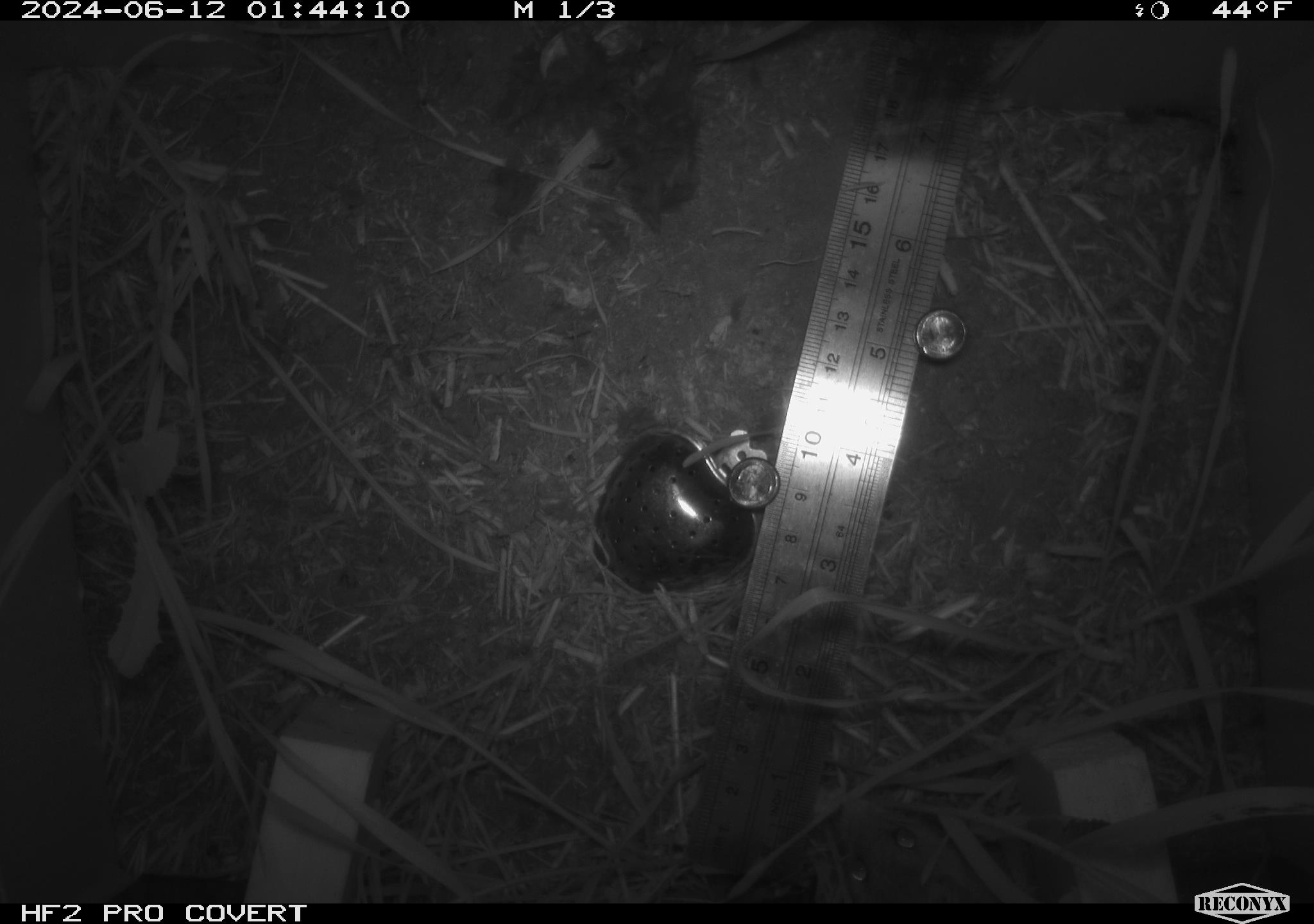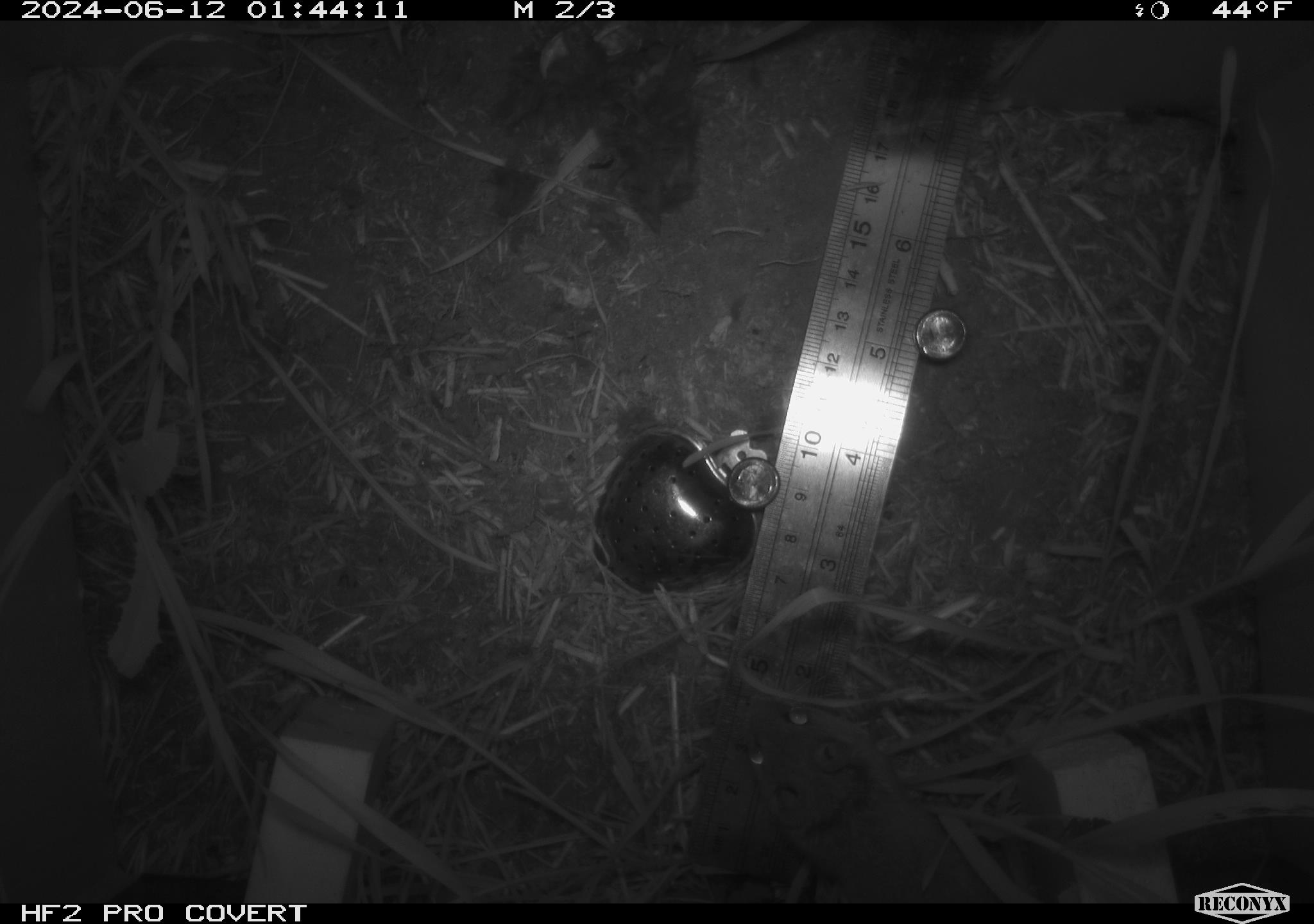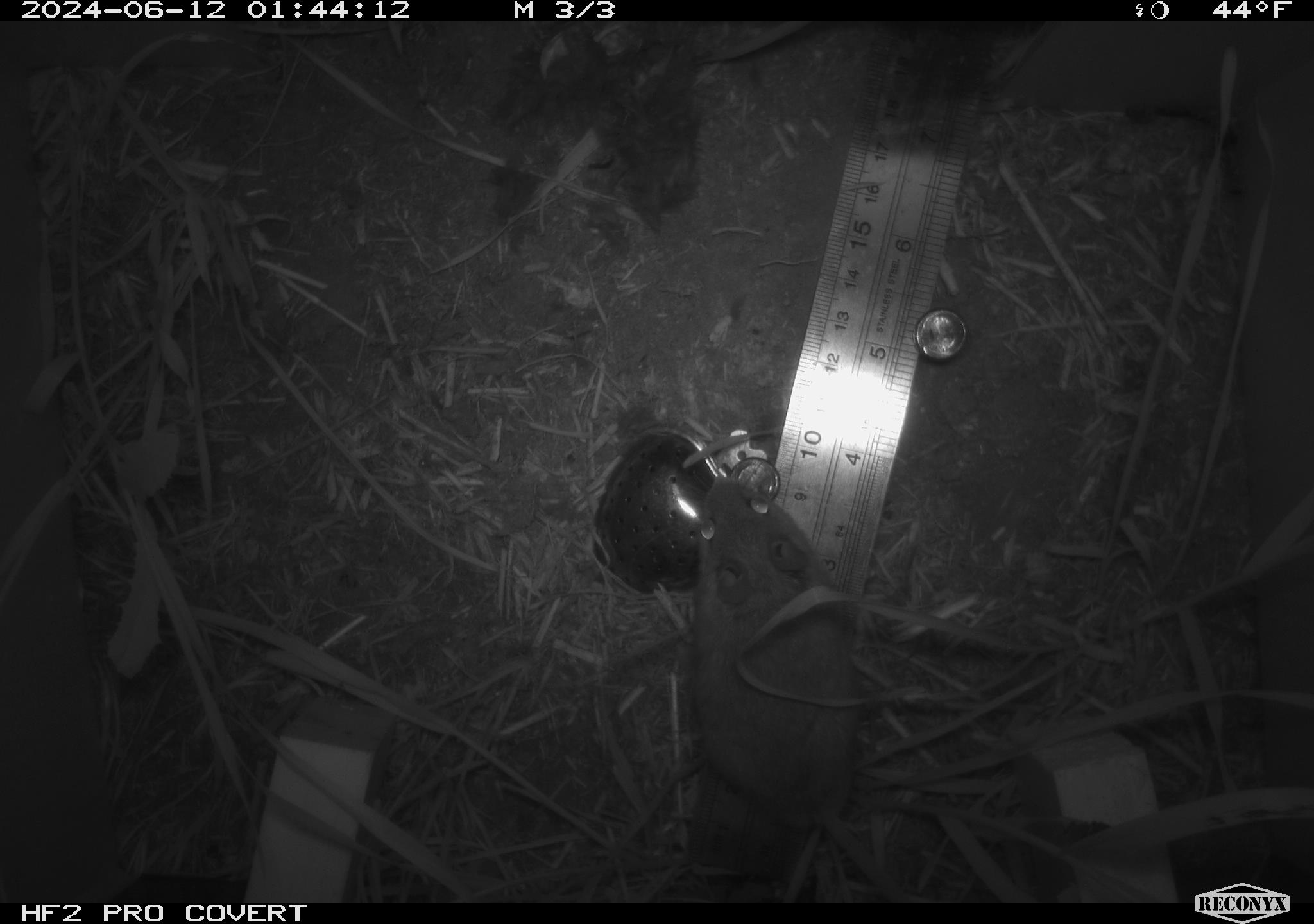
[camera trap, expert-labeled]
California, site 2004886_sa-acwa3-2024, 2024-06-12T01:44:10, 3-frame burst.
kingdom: Animalia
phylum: Chordata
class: Mammalia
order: Rodentia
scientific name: Rodentia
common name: mouse species